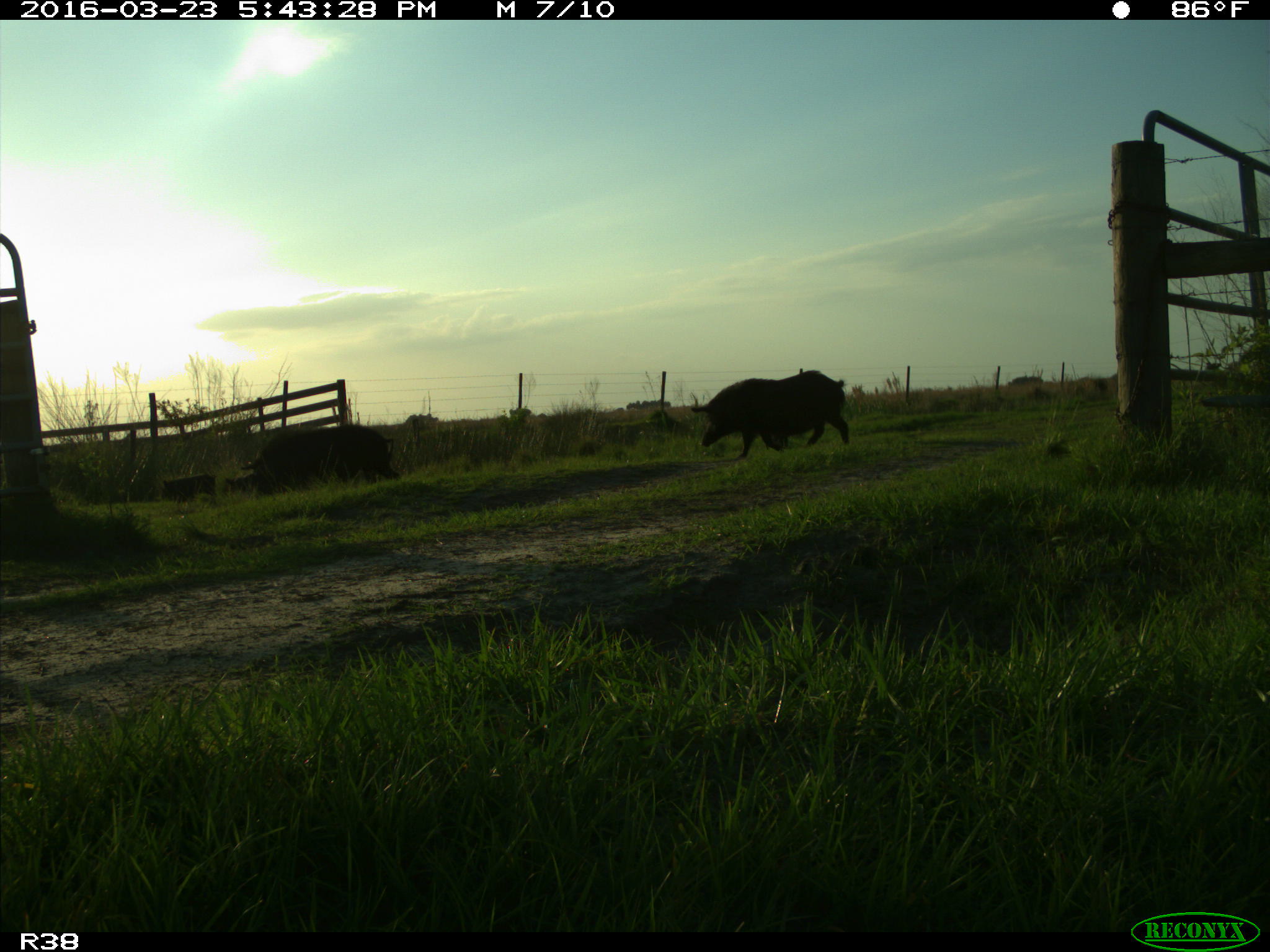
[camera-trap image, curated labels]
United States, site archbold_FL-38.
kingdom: Animalia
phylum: Chordata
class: Mammalia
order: Artiodactyla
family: Suidae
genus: Sus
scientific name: Sus scrofa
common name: wild boar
Sus scrofa (wild boar).